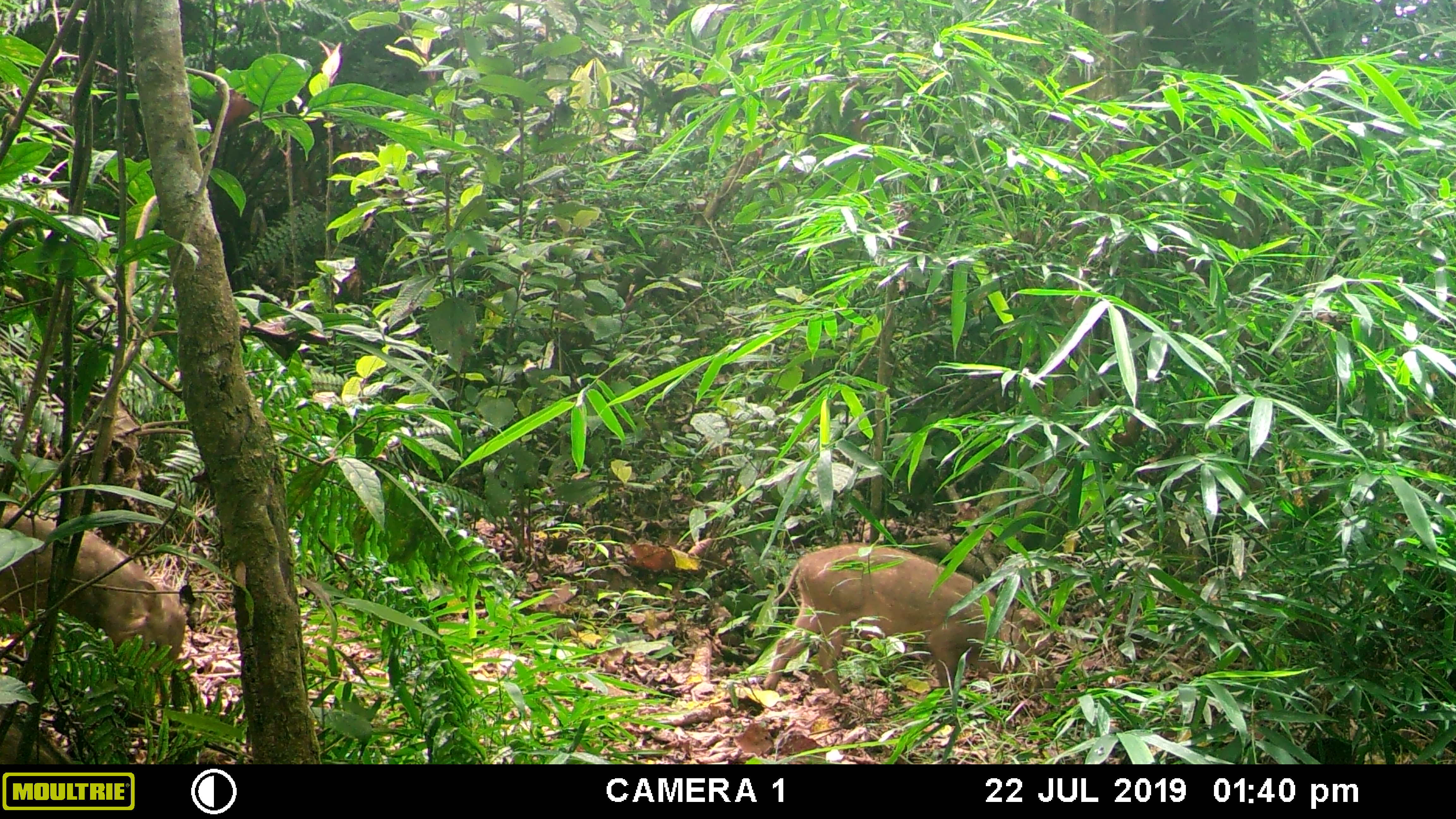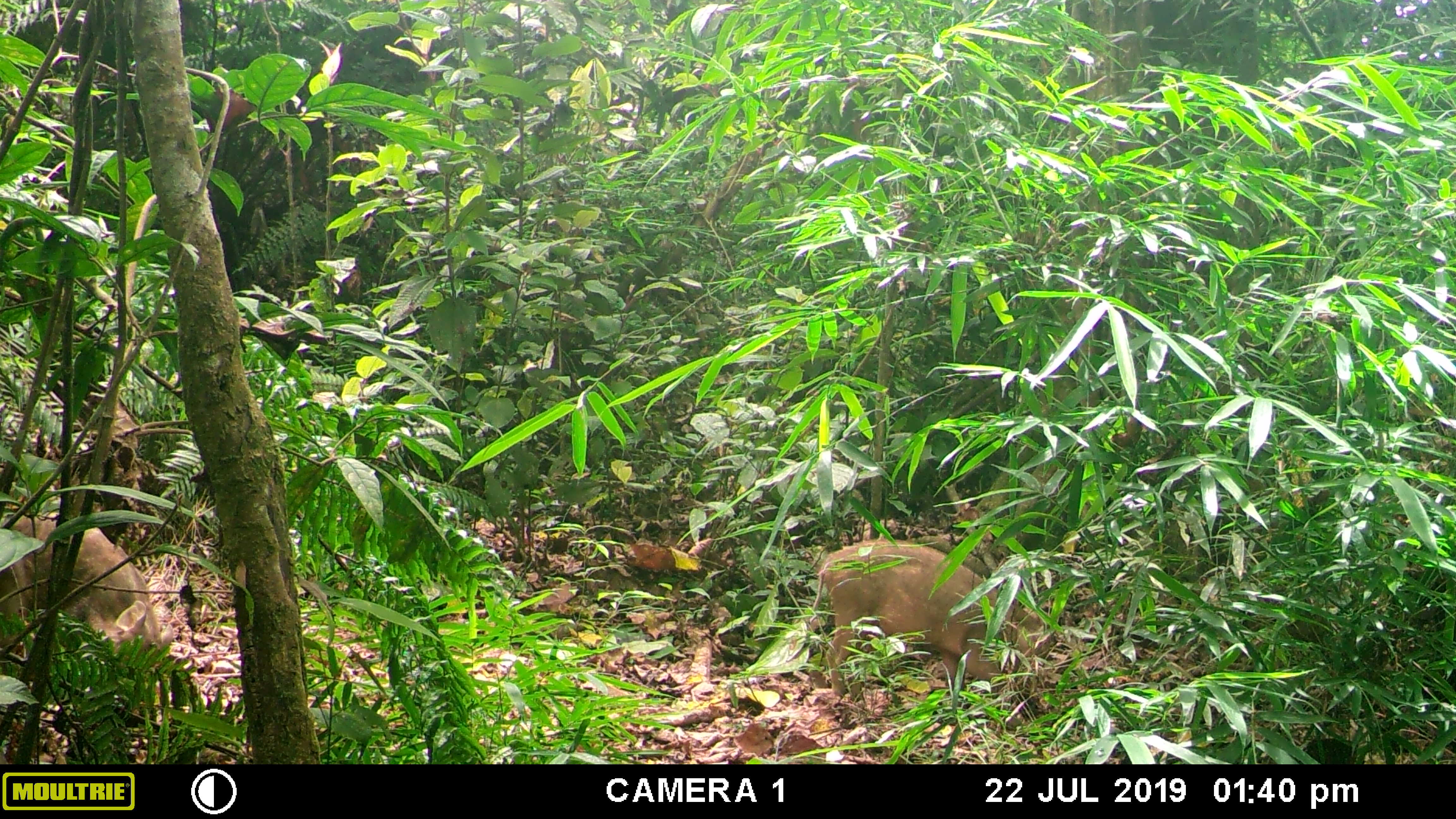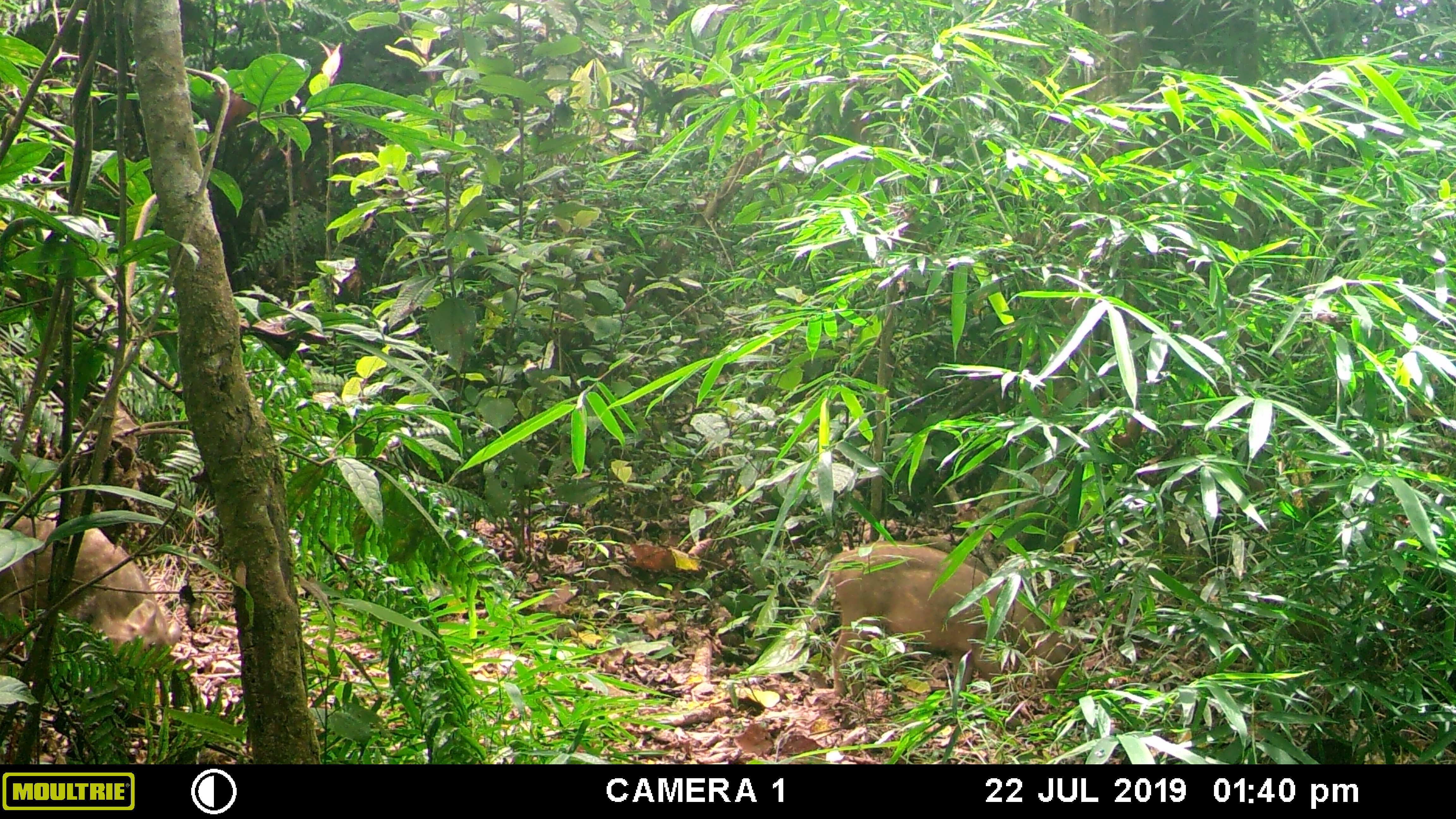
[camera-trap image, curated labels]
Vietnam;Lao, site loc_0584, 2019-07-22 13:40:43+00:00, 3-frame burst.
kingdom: Animalia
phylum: Chordata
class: Mammalia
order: Artiodactyla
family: Suidae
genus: Sus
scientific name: Sus scrofa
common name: eurasian wild pig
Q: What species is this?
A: Eurasian wild pig (Sus scrofa).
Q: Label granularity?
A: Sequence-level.